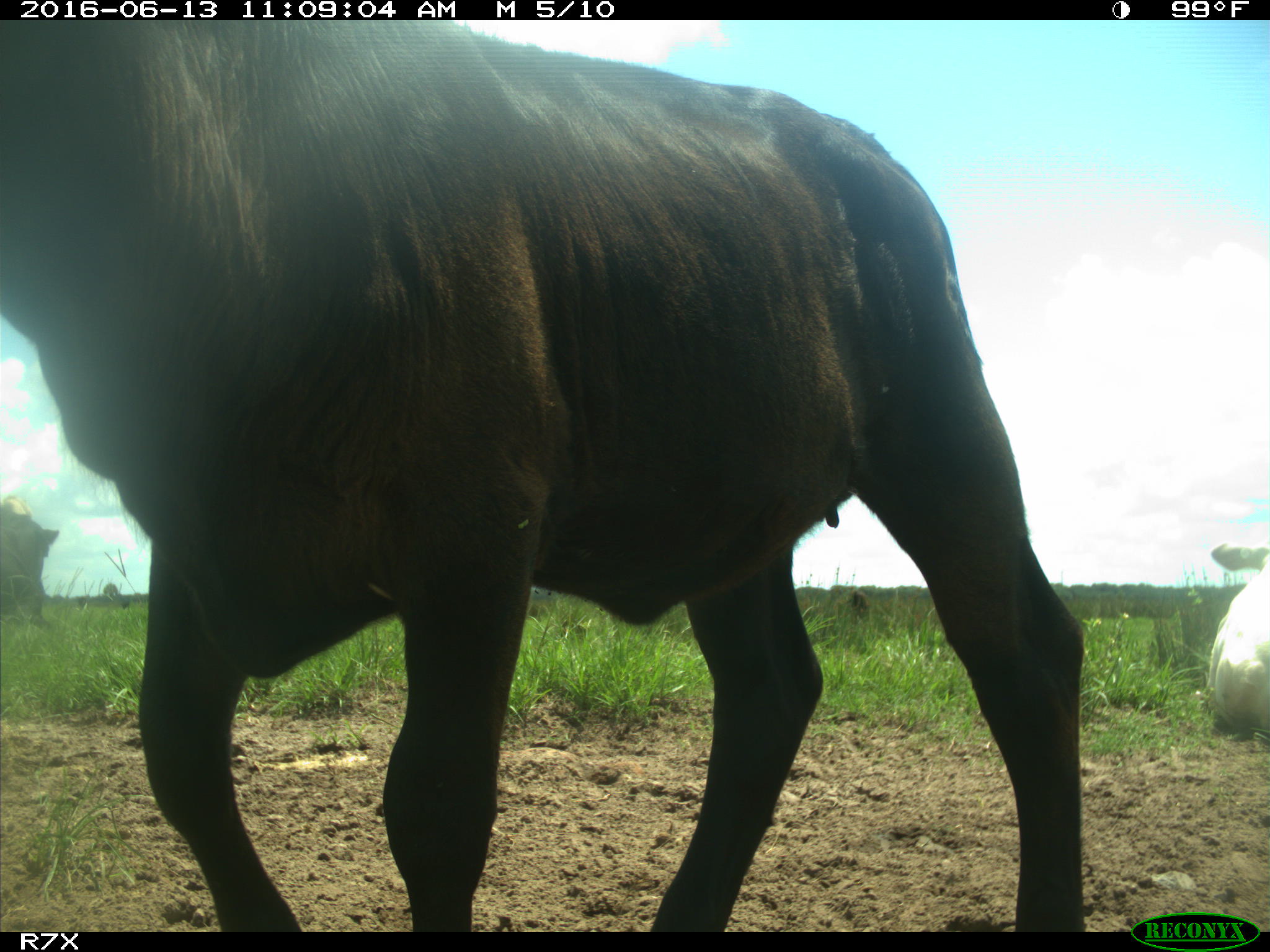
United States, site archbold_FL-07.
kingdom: Animalia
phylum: Chordata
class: Mammalia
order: Artiodactyla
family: Bovidae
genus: Bos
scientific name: Bos taurus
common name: domestic cow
Bos taurus (domestic cow).